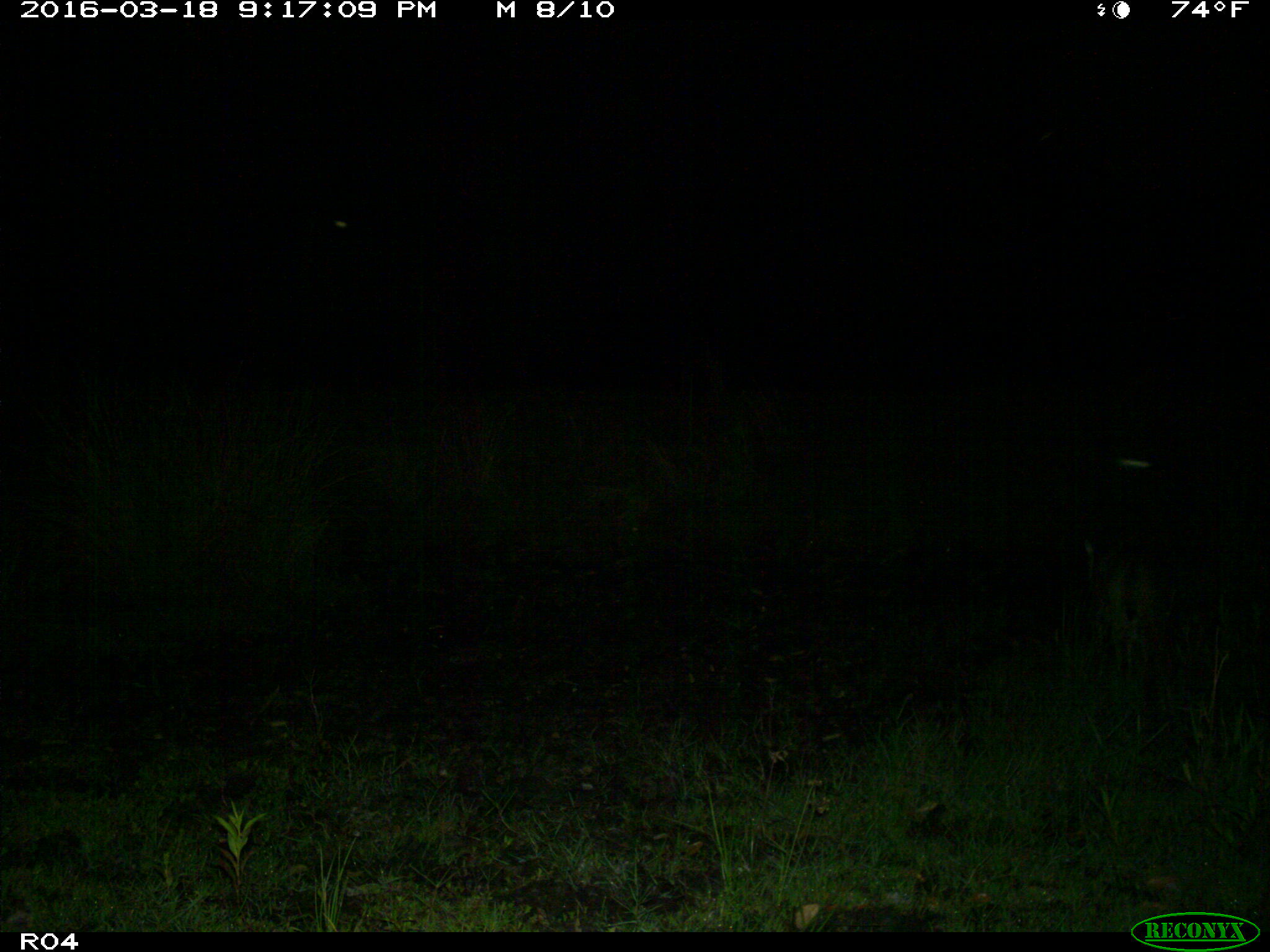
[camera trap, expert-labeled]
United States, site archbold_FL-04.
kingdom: Animalia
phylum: Chordata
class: Mammalia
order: Carnivora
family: Felidae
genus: Lynx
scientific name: Lynx rufus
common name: bobcat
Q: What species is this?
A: Lynx rufus (bobcat).